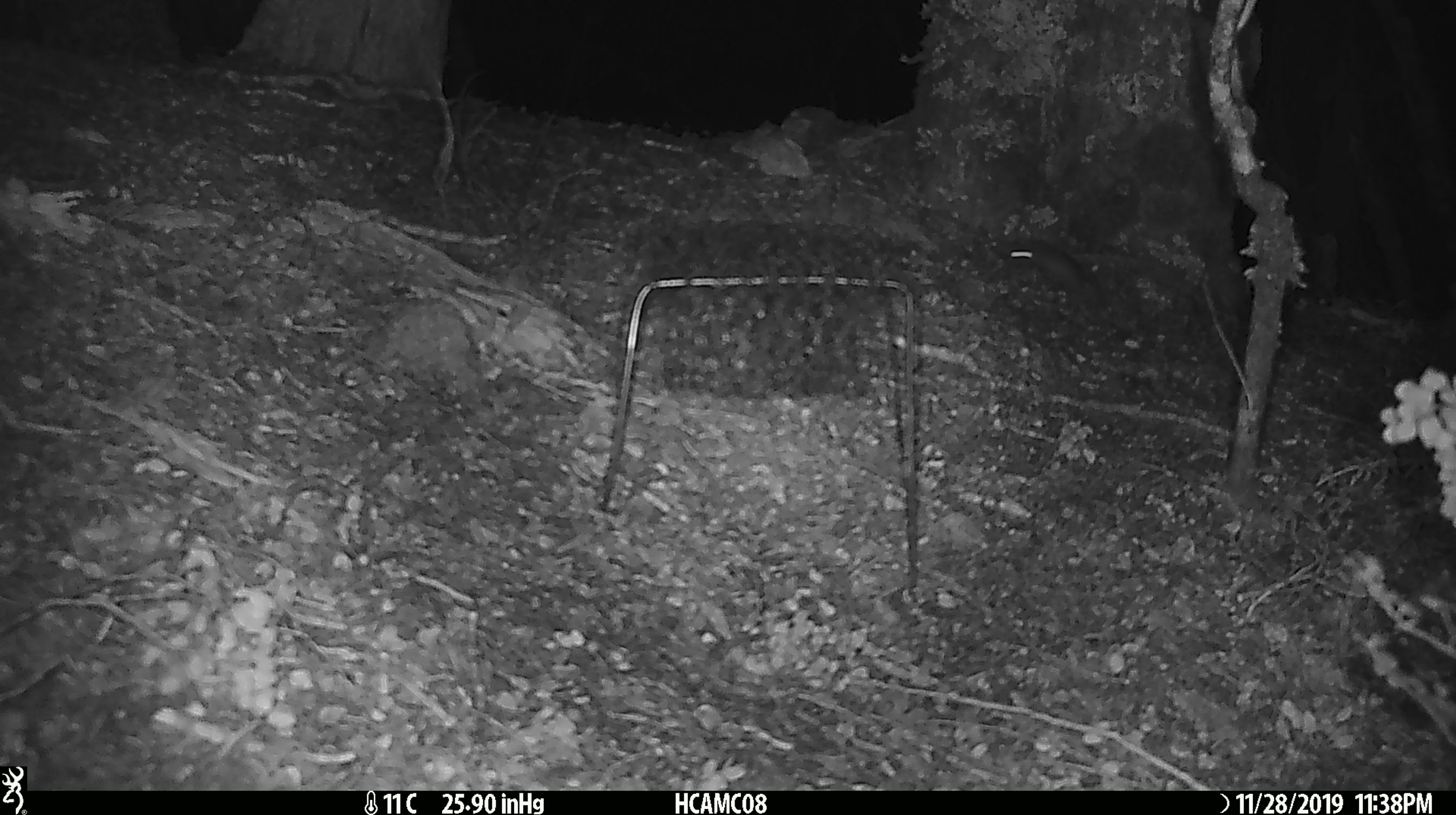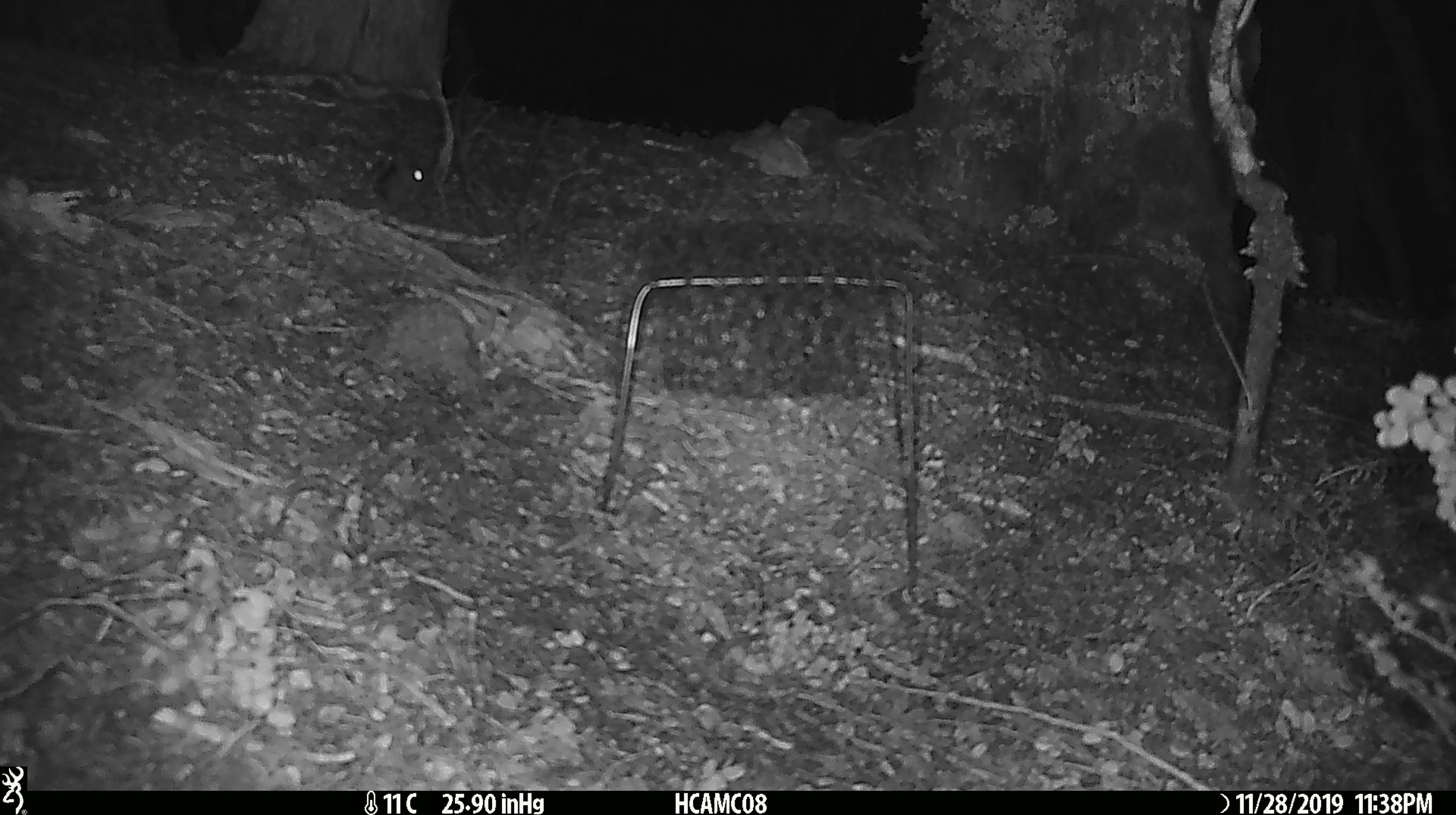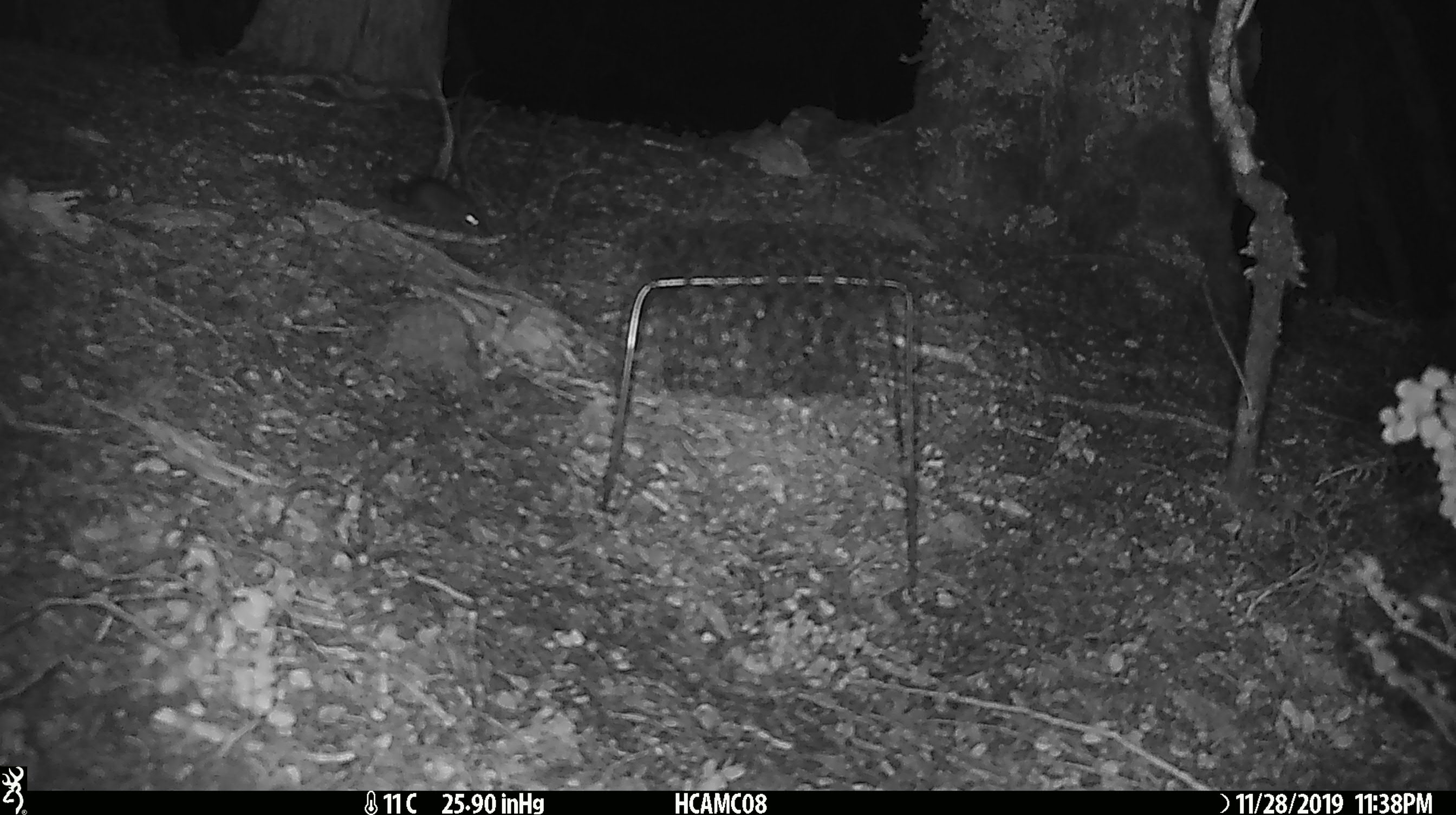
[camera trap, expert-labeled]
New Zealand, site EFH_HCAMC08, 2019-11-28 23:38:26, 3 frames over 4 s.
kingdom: Animalia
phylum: Chordata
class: Mammalia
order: Rodentia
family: Muridae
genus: Mus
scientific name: Mus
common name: mouse